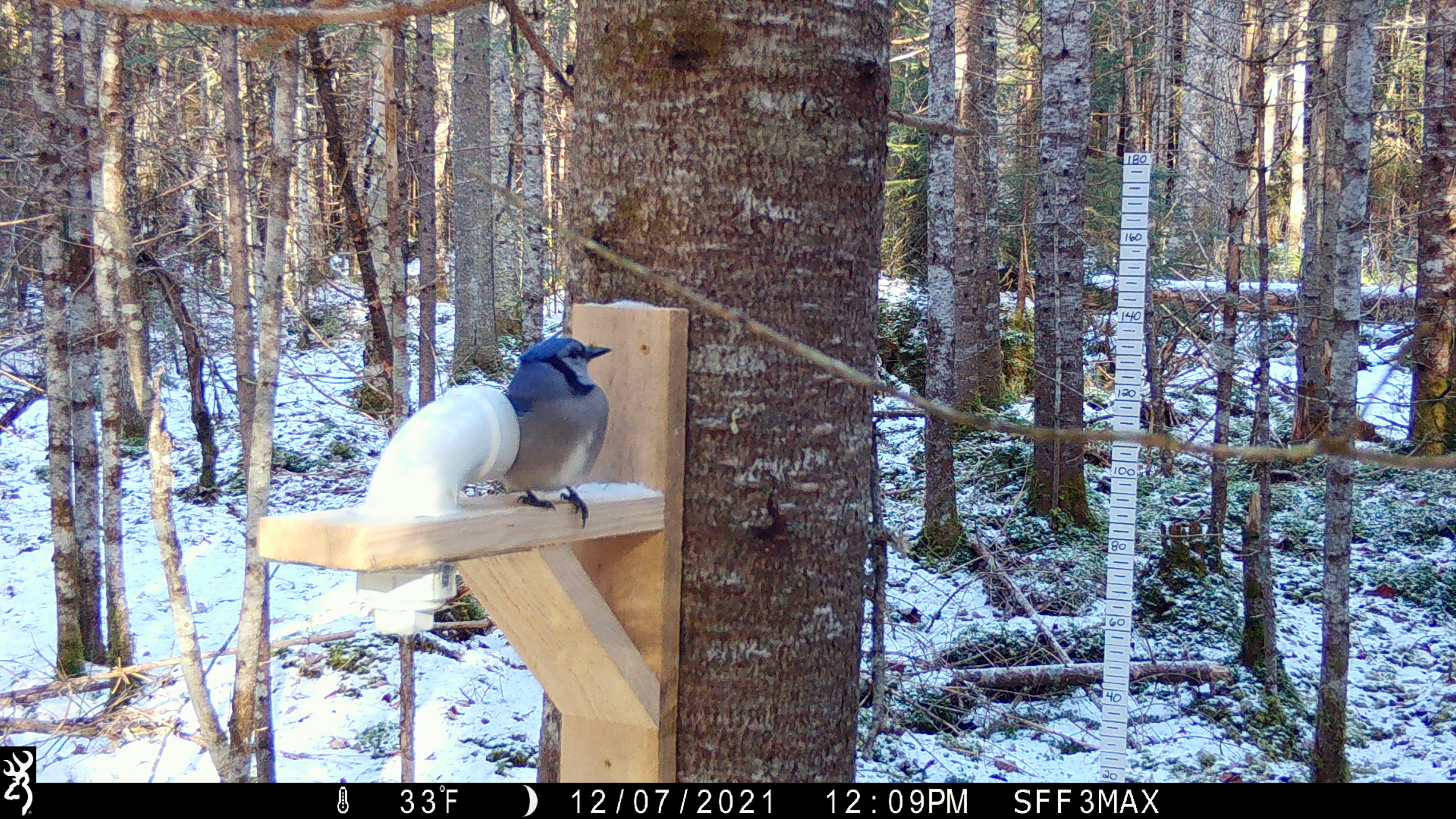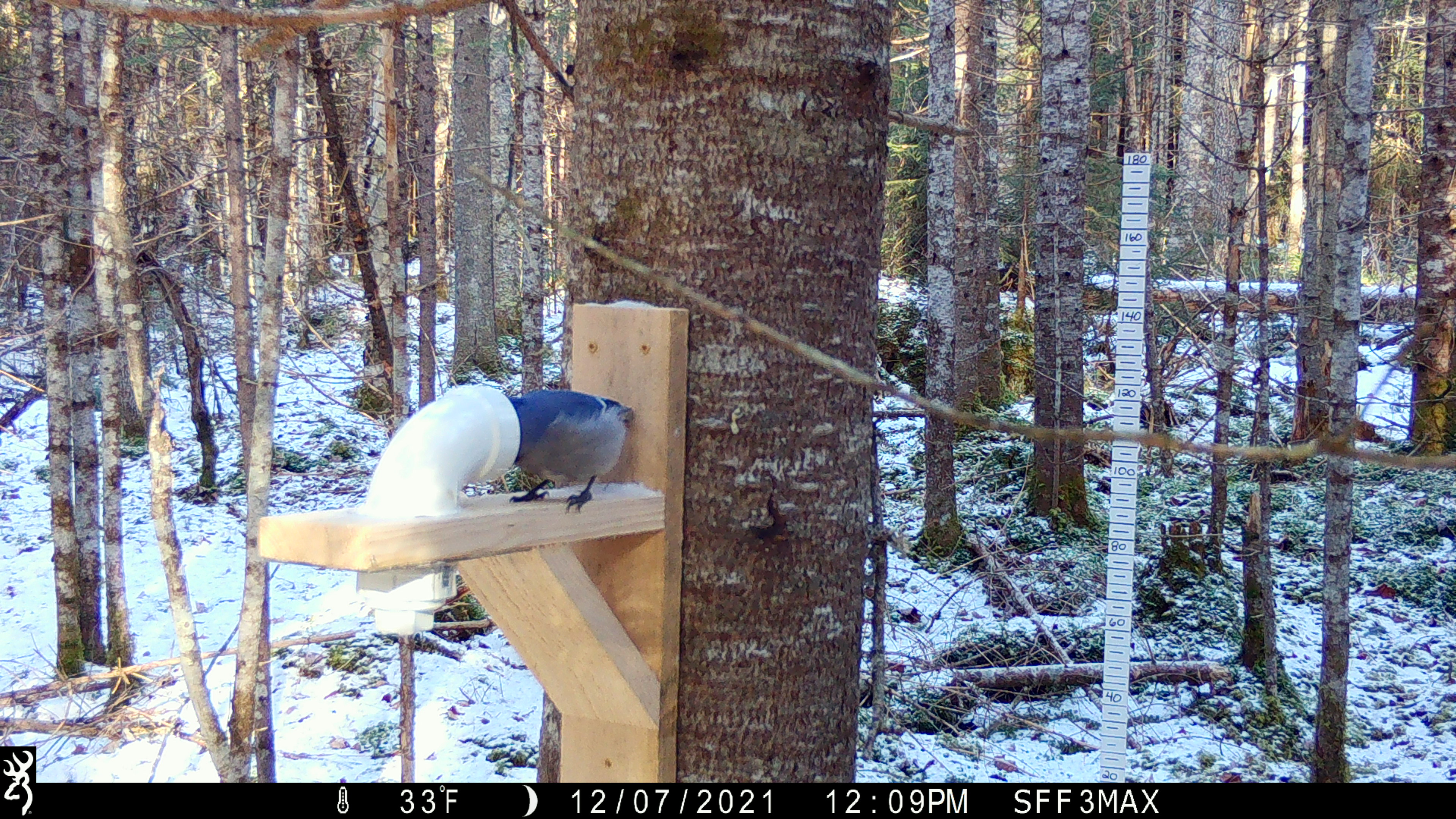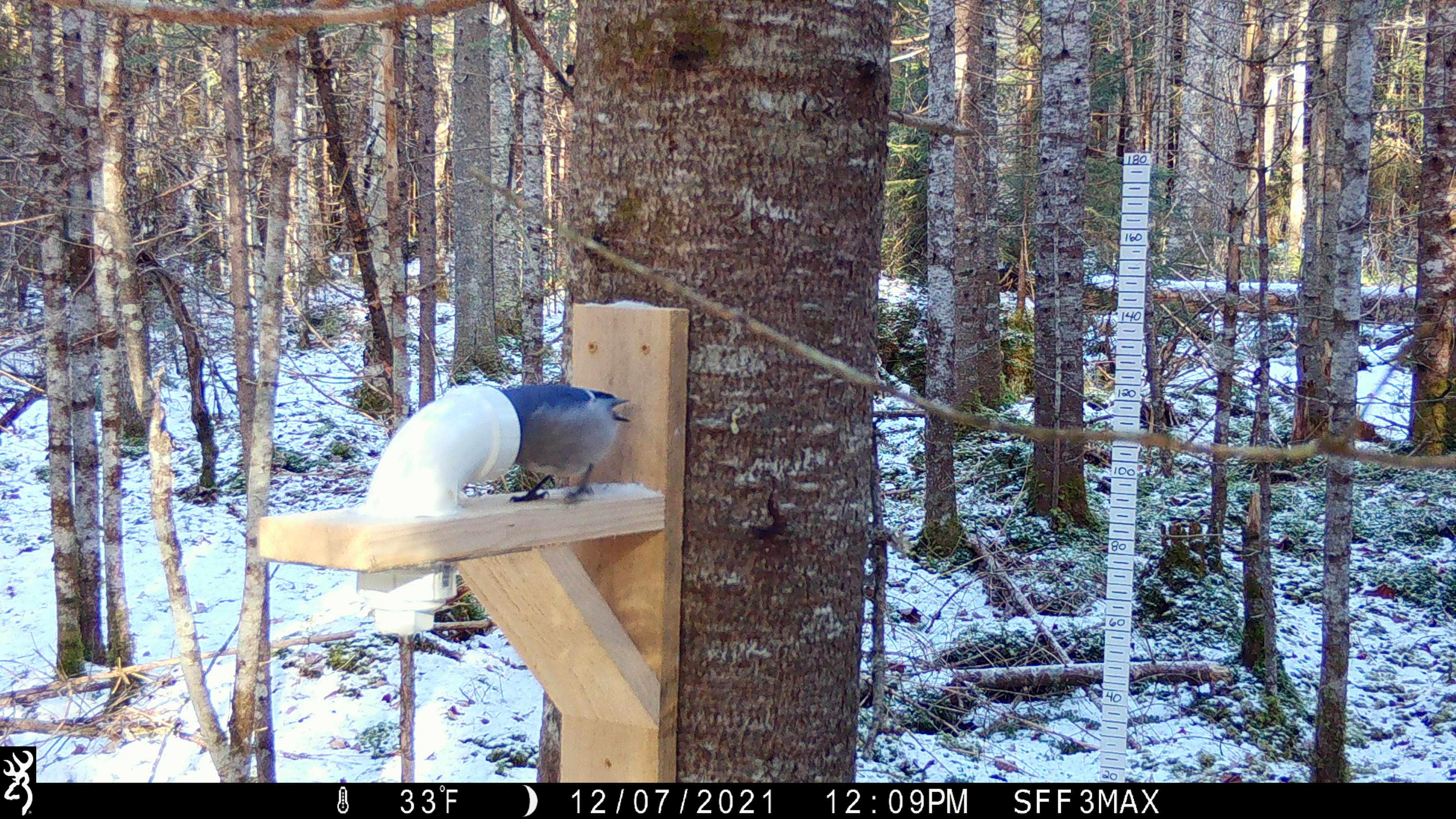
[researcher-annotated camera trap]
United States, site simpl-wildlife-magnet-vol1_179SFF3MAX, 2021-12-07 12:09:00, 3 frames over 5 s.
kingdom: Animalia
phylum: Chordata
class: Aves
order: Passeriformes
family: Corvidae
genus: Cyanocitta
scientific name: Cyanocitta cristata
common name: blue jay